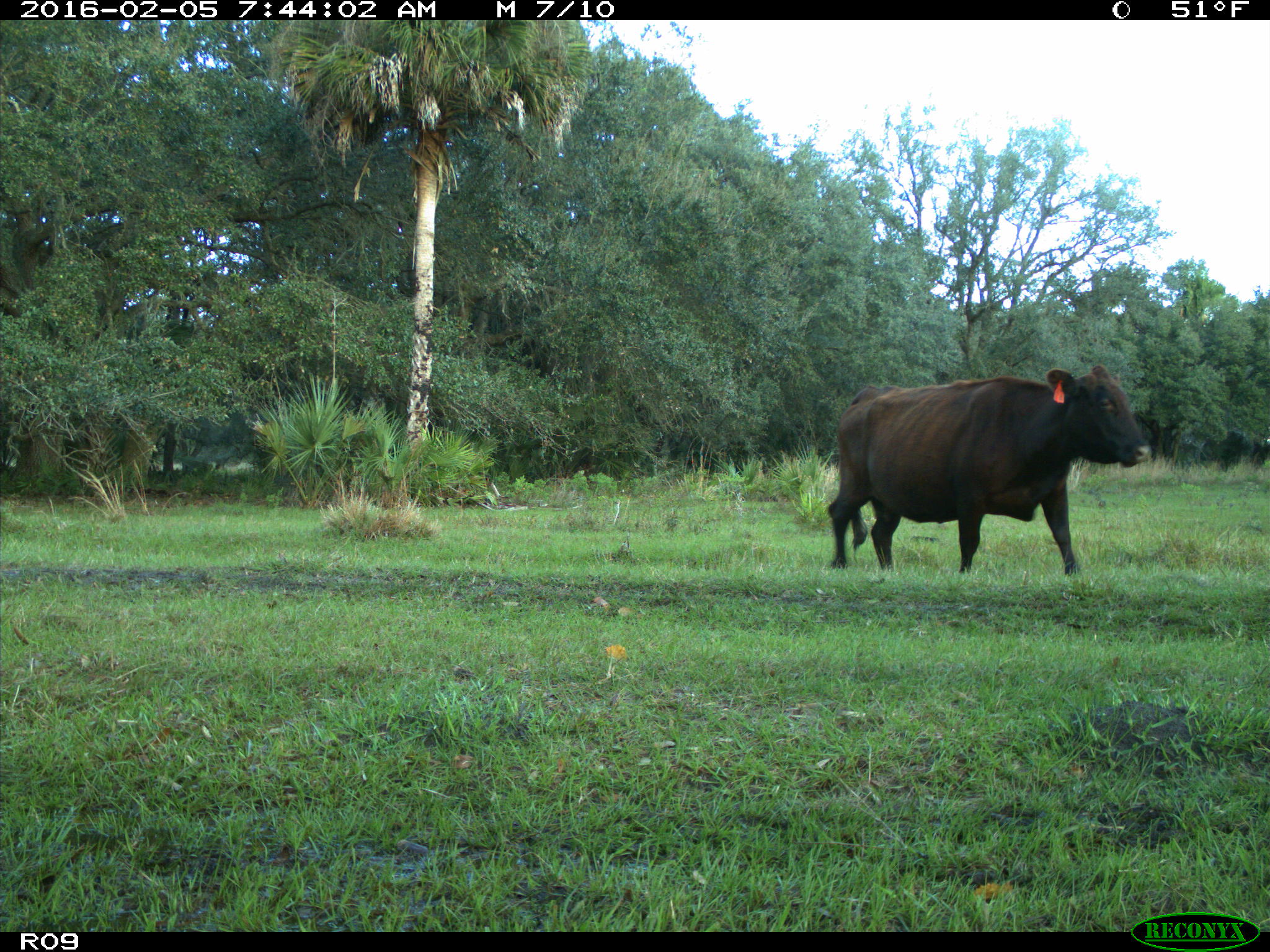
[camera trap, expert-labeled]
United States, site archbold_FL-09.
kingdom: Animalia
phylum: Chordata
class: Mammalia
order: Artiodactyla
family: Bovidae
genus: Bos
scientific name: Bos taurus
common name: domestic cow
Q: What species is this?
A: Bos taurus (domestic cow).